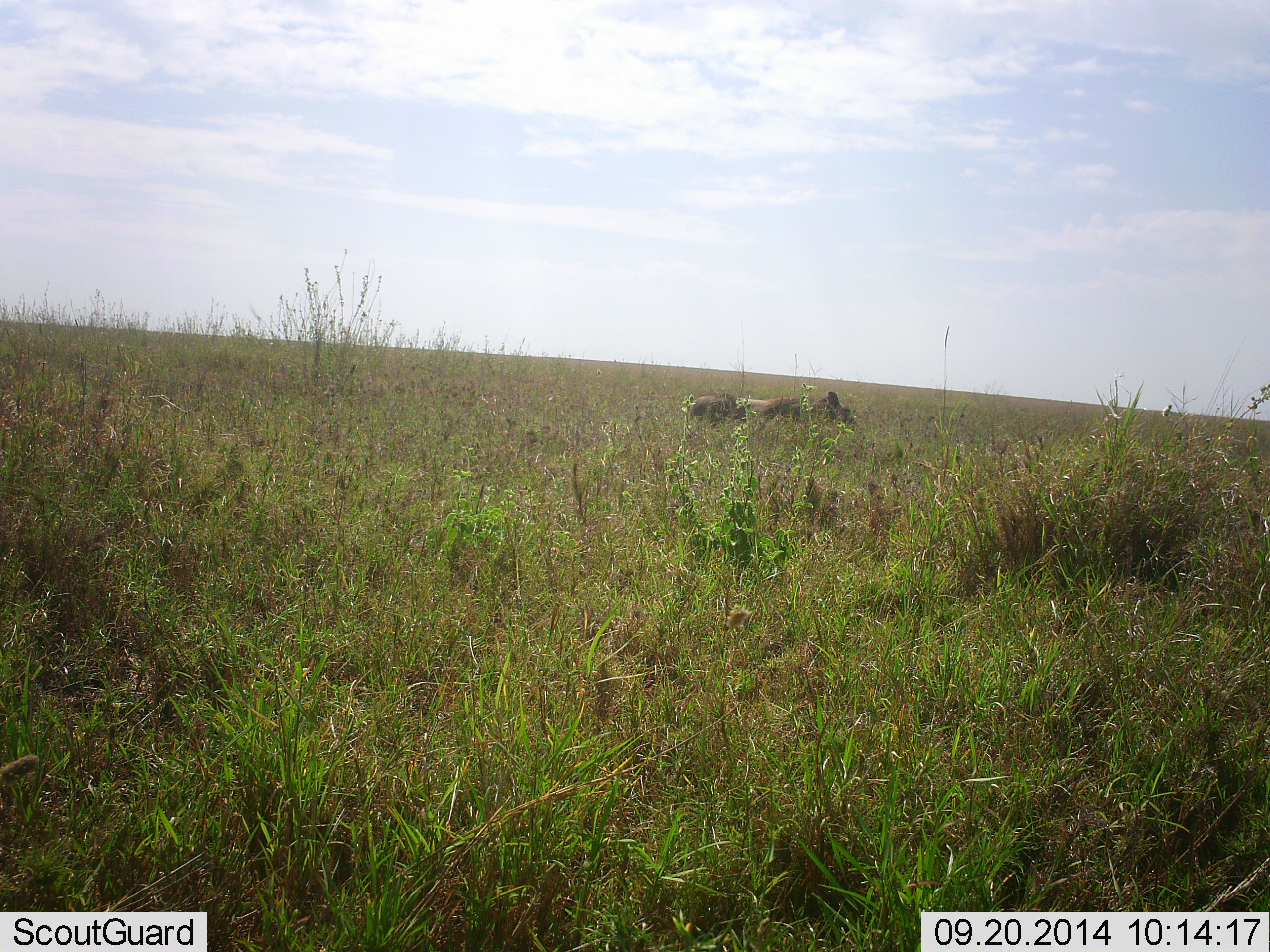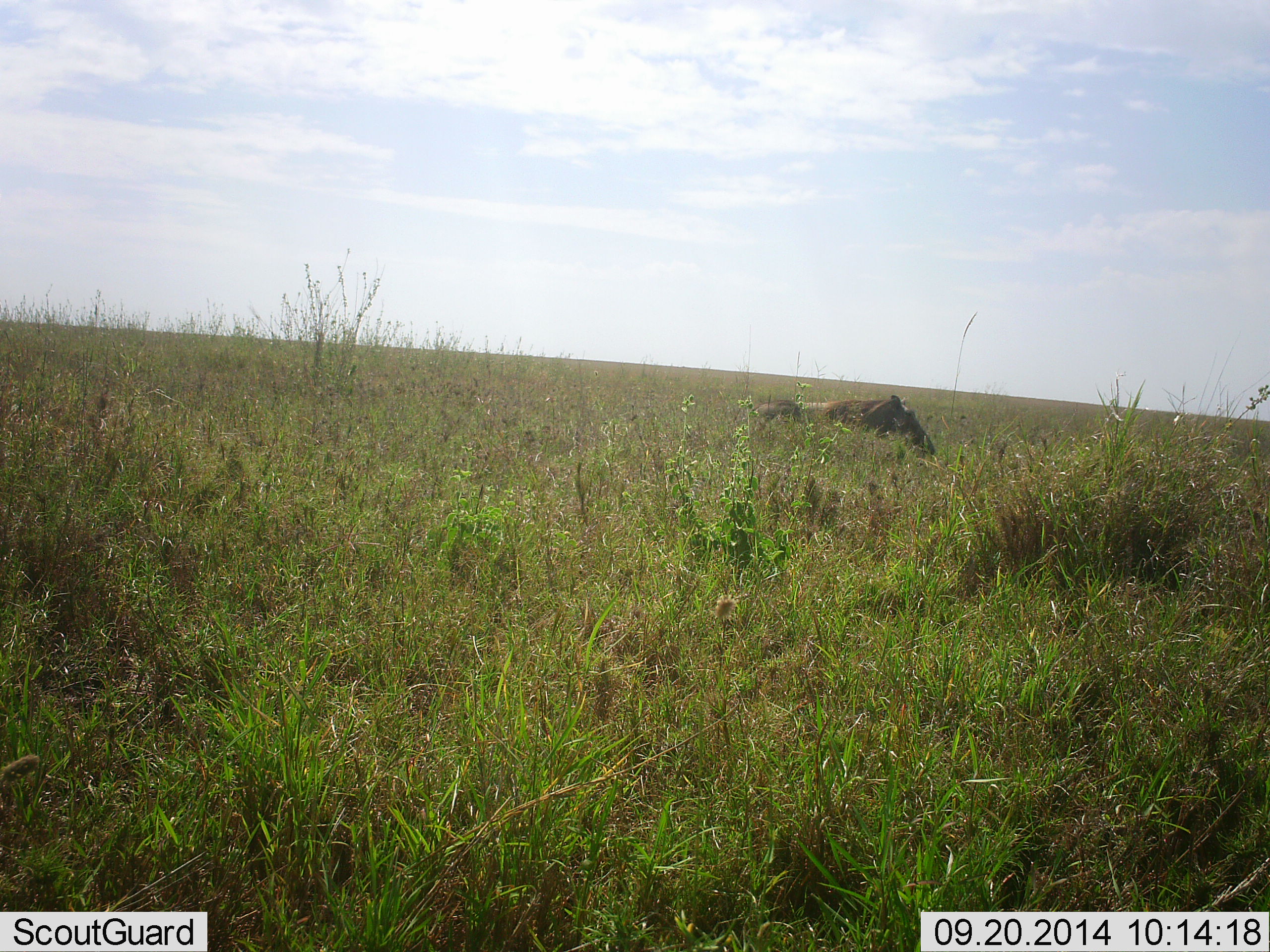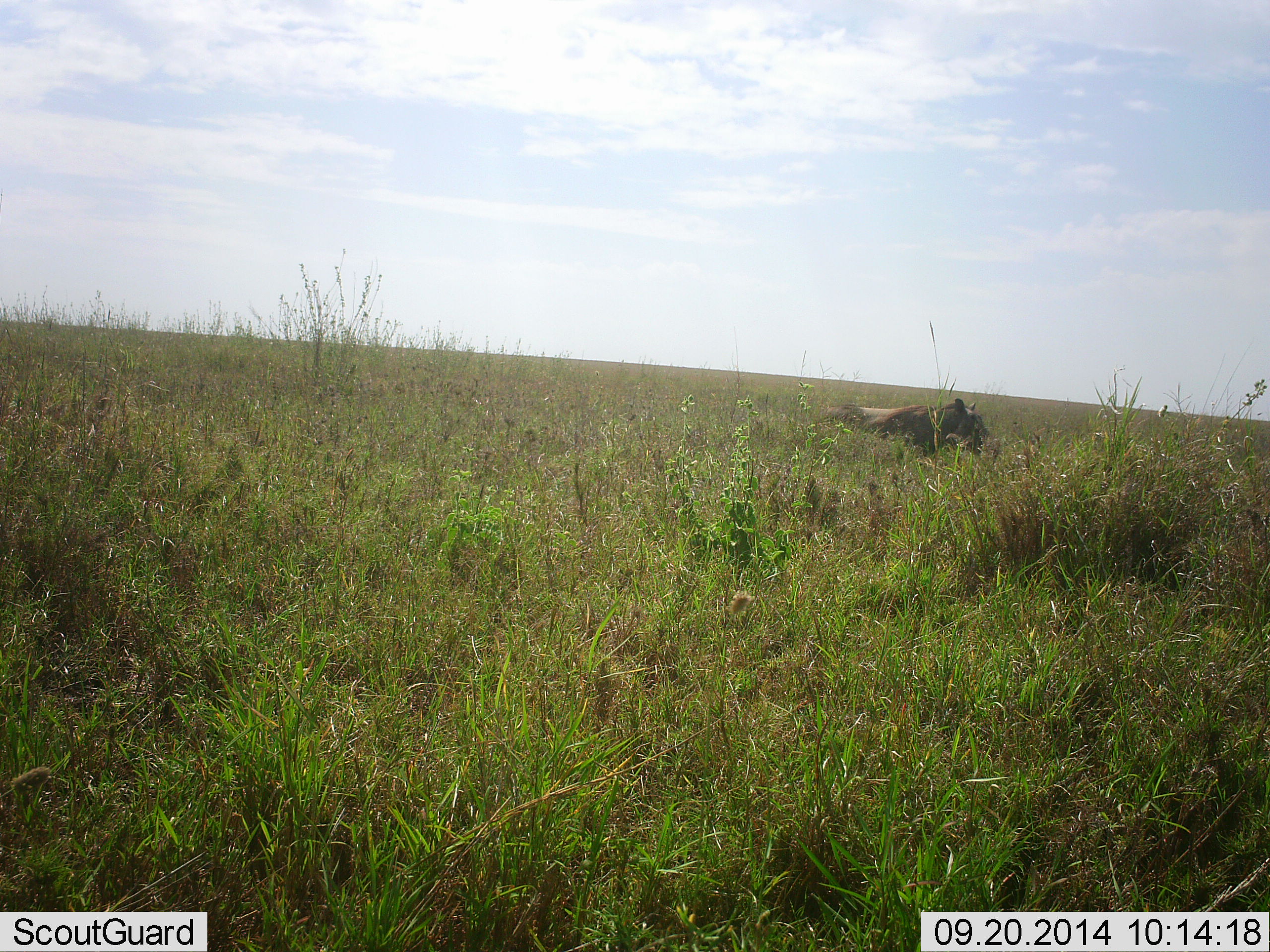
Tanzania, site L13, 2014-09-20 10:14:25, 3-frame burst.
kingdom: Animalia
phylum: Chordata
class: Mammalia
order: Artiodactyla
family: Suidae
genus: Phacochoerus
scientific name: Phacochoerus africanus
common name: warthog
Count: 1.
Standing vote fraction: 0%.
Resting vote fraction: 10%.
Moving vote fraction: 90%.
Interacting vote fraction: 0%.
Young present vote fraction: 0%.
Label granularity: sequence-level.